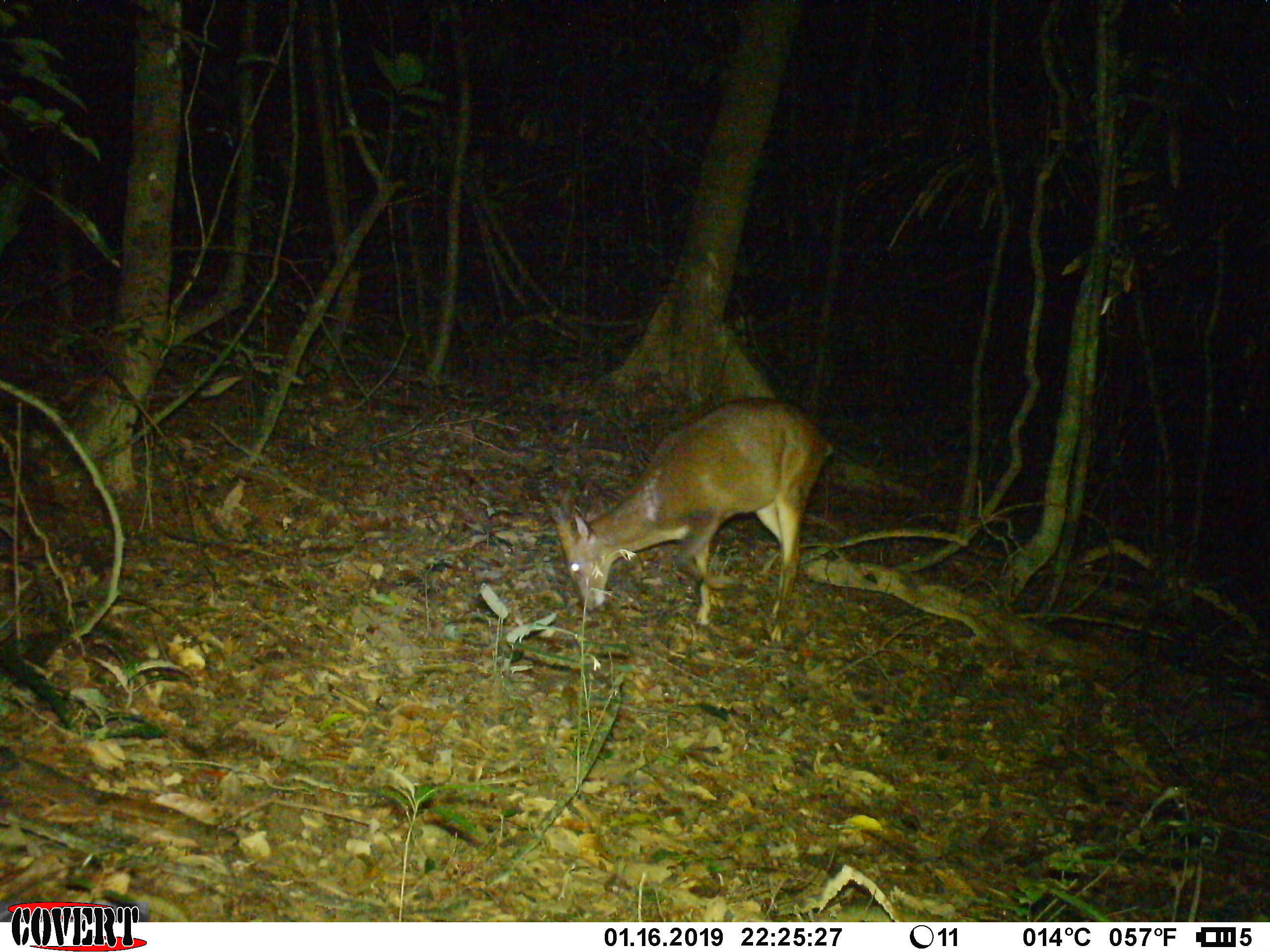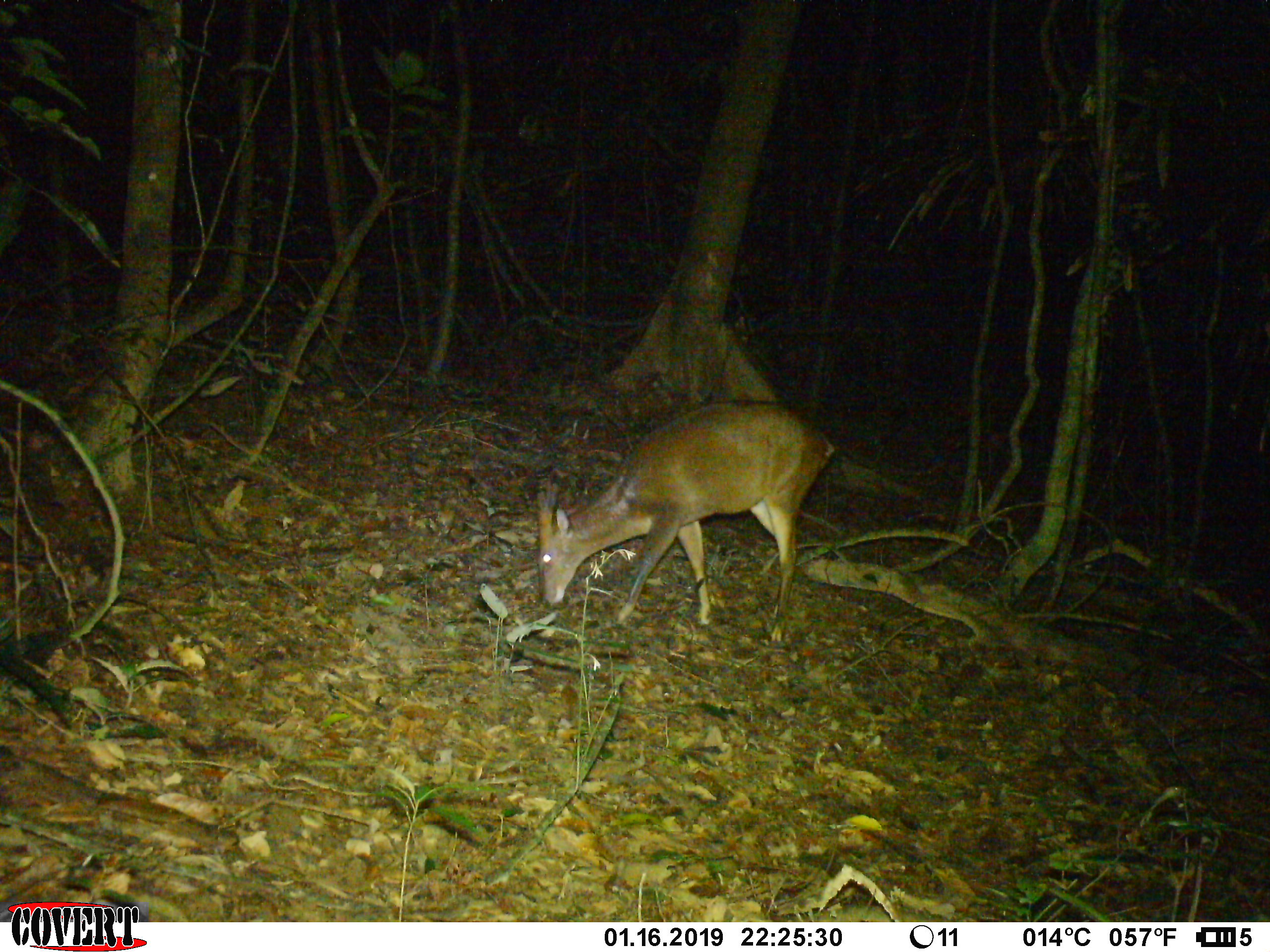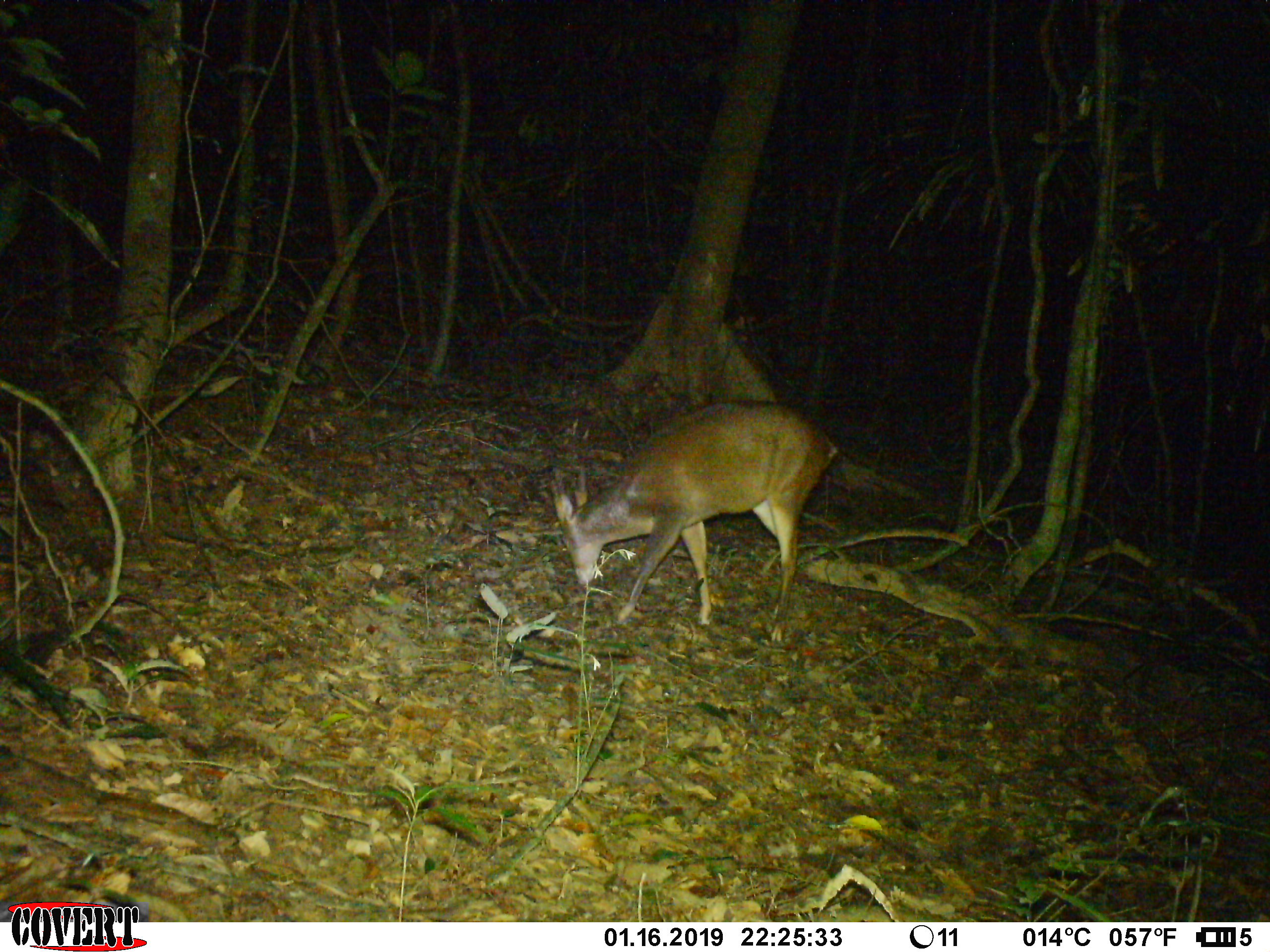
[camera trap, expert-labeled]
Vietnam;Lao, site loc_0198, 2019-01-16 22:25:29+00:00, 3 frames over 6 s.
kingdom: Animalia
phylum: Chordata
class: Mammalia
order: Artiodactyla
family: Cervidae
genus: Muntiacus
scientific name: Muntiacus vuquangensis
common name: large-antlered muntjac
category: large antlered muntjac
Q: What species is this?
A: Large antlered muntjac (large-antlered muntjac) (Muntiacus vuquangensis).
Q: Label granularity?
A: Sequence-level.